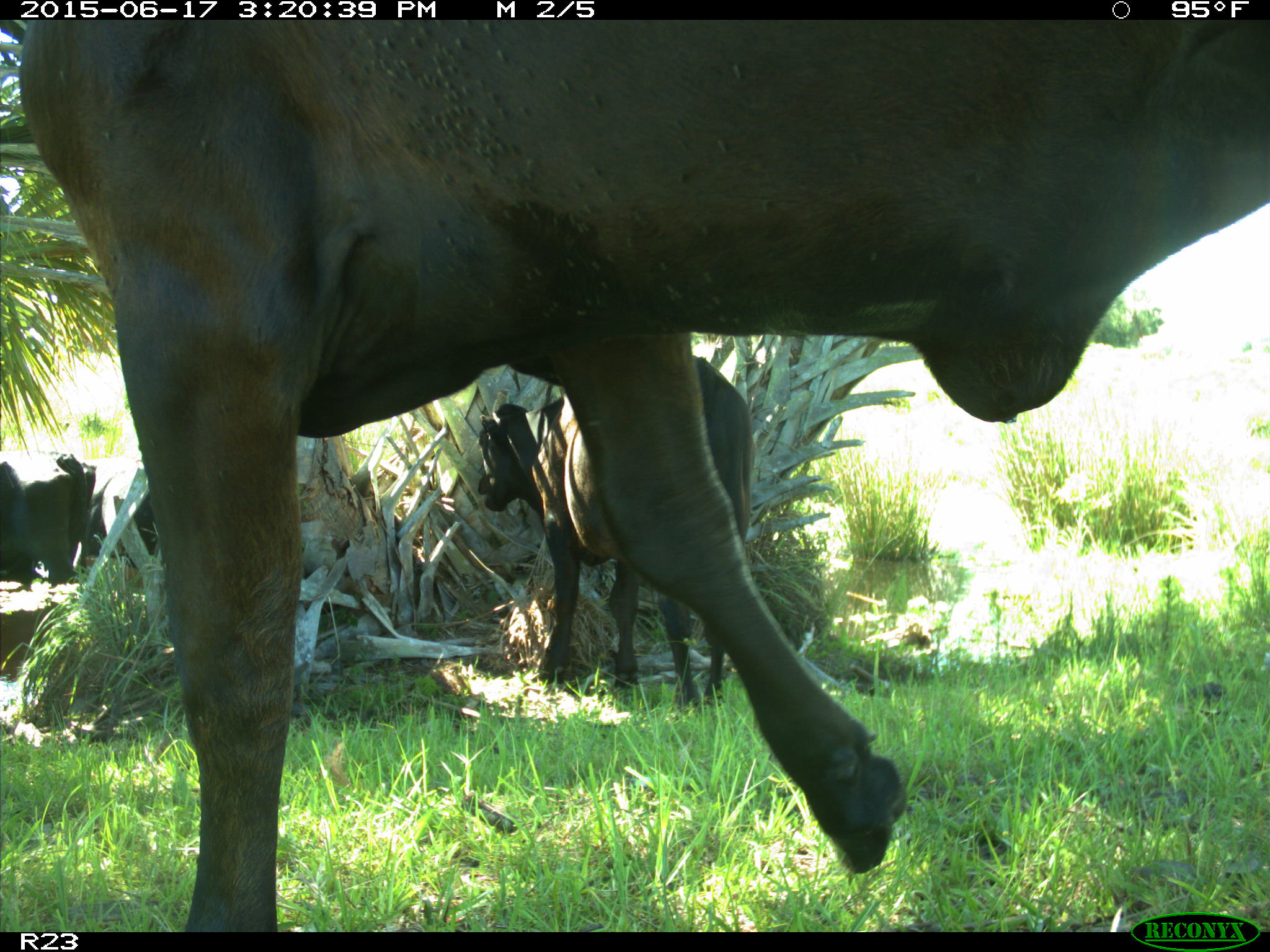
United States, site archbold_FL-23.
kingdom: Animalia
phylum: Chordata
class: Aves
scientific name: Aves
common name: birds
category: unidentified bird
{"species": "unidentified bird (birds) (Aves)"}